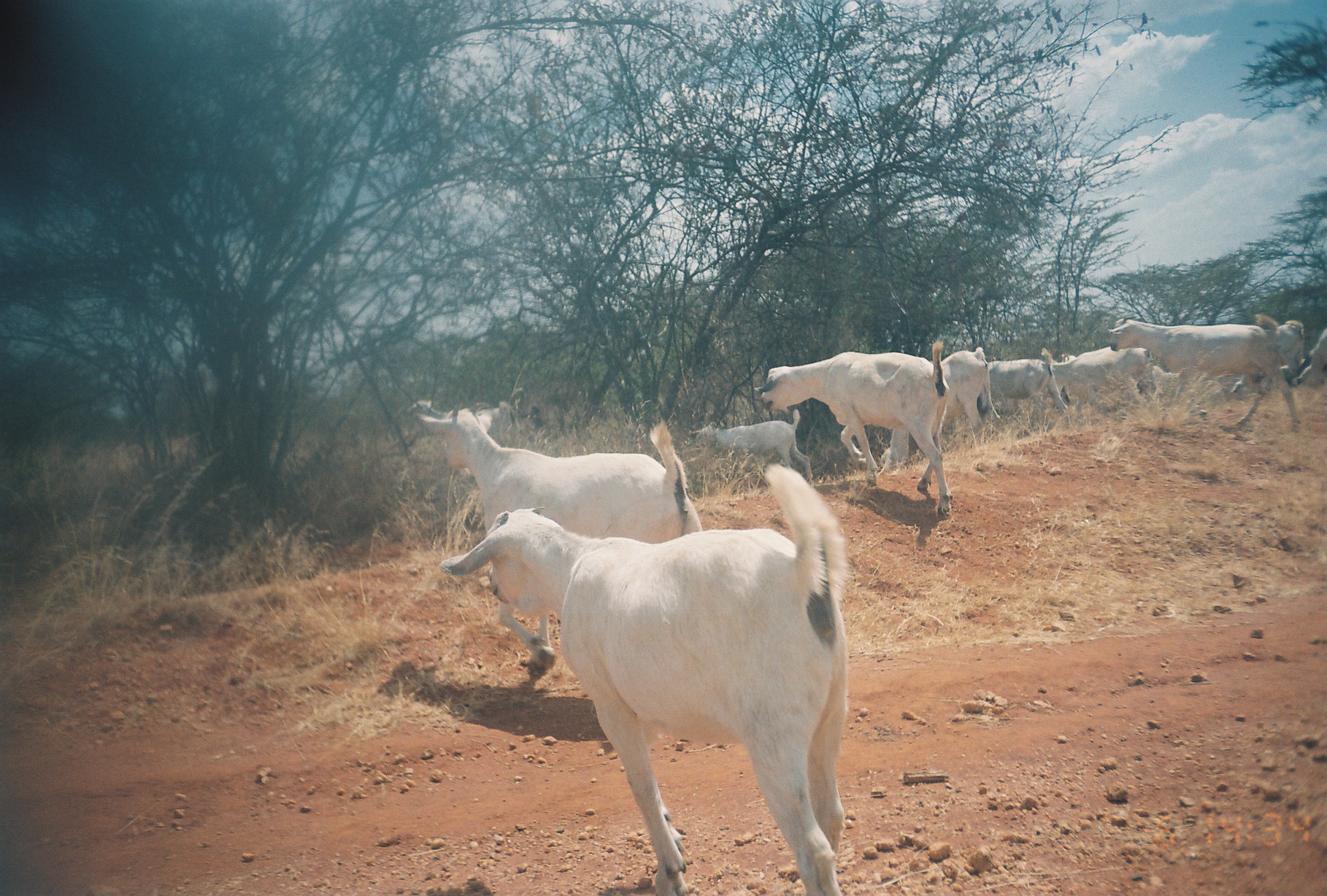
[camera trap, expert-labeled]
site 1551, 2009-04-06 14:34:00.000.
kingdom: Animalia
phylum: Chordata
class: Mammalia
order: Artiodactyla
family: Bovidae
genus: Capra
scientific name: Capra aegagrus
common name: wild goat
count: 9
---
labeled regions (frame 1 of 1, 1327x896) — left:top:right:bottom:
capra aegagrus: 436:463:851:896; 412:400:703:678; 754:338:953:520; 1107:313:1302:433; 879:345:1001:472; 961:347:1072:444; 692:408:813:485; 406:400:521:478; 1045:344:1148:420; 1230:314:1306:395; 1291:328:1327:390